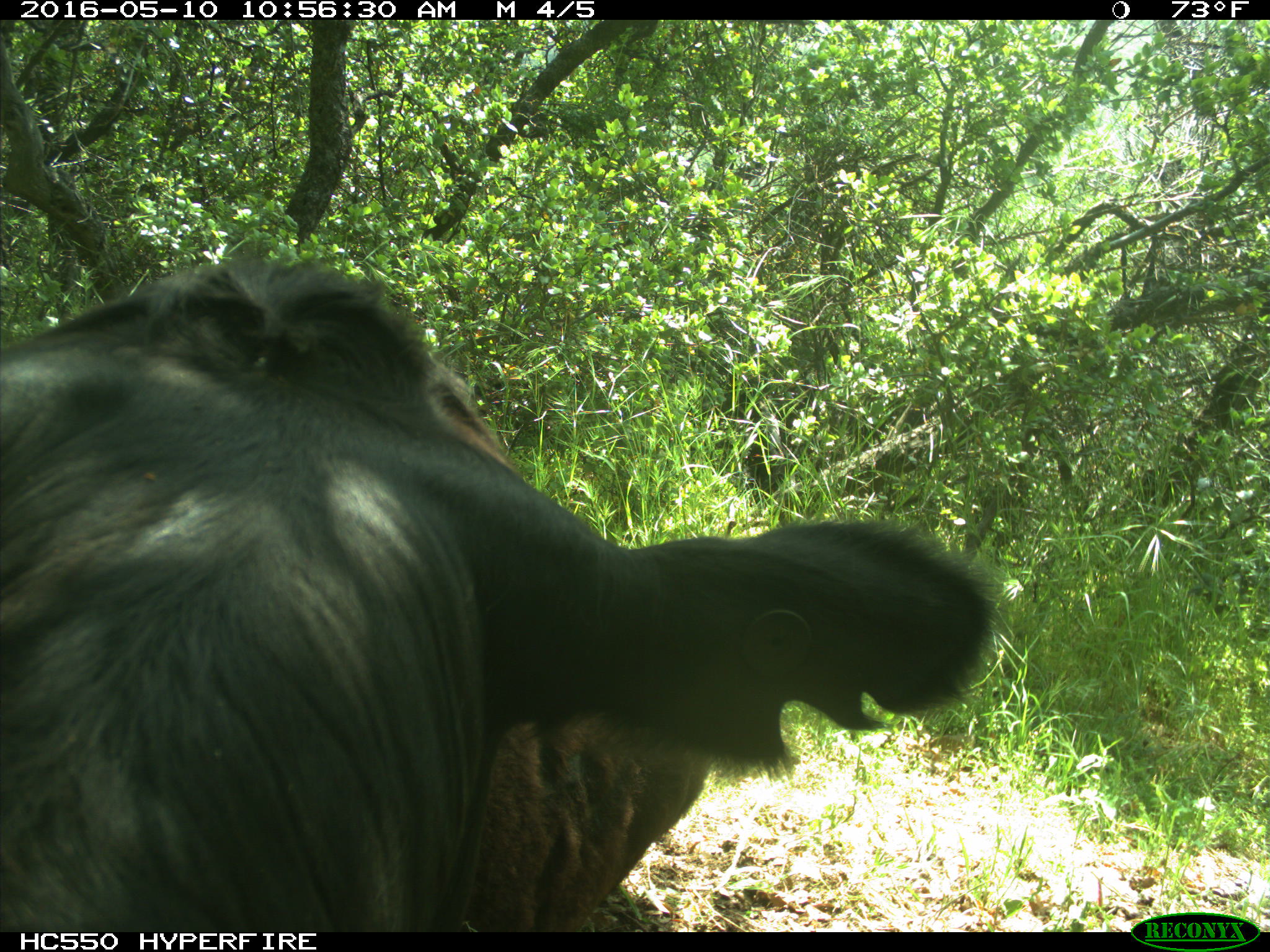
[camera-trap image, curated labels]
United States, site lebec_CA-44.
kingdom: Animalia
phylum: Chordata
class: Mammalia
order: Artiodactyla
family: Bovidae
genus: Bos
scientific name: Bos taurus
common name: domestic cow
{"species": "Bos taurus (domestic cow)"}